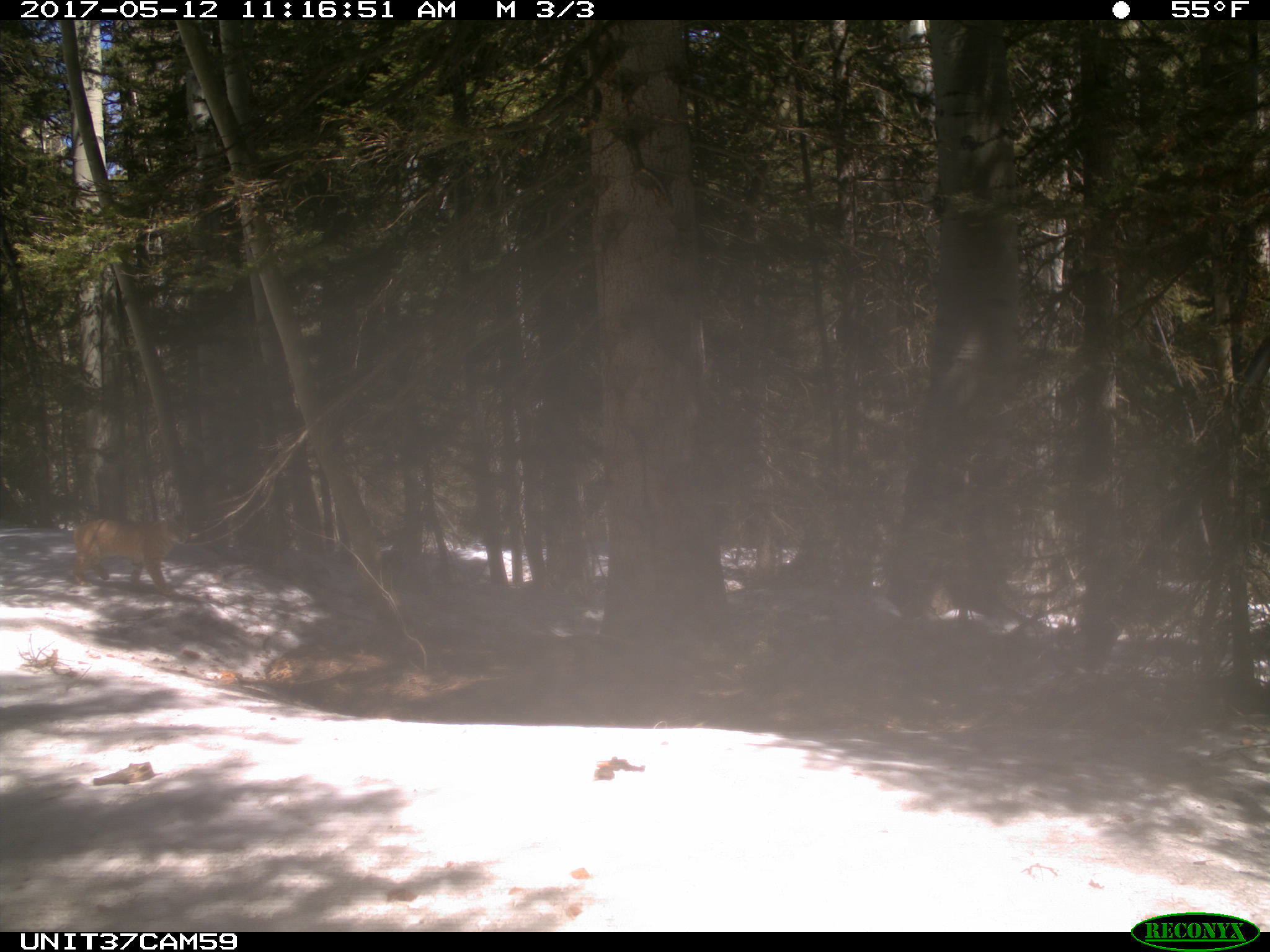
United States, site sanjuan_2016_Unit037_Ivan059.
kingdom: Animalia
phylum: Chordata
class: Mammalia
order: Carnivora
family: Felidae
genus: Lynx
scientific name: Lynx rufus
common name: bobcat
Lynx rufus (bobcat).